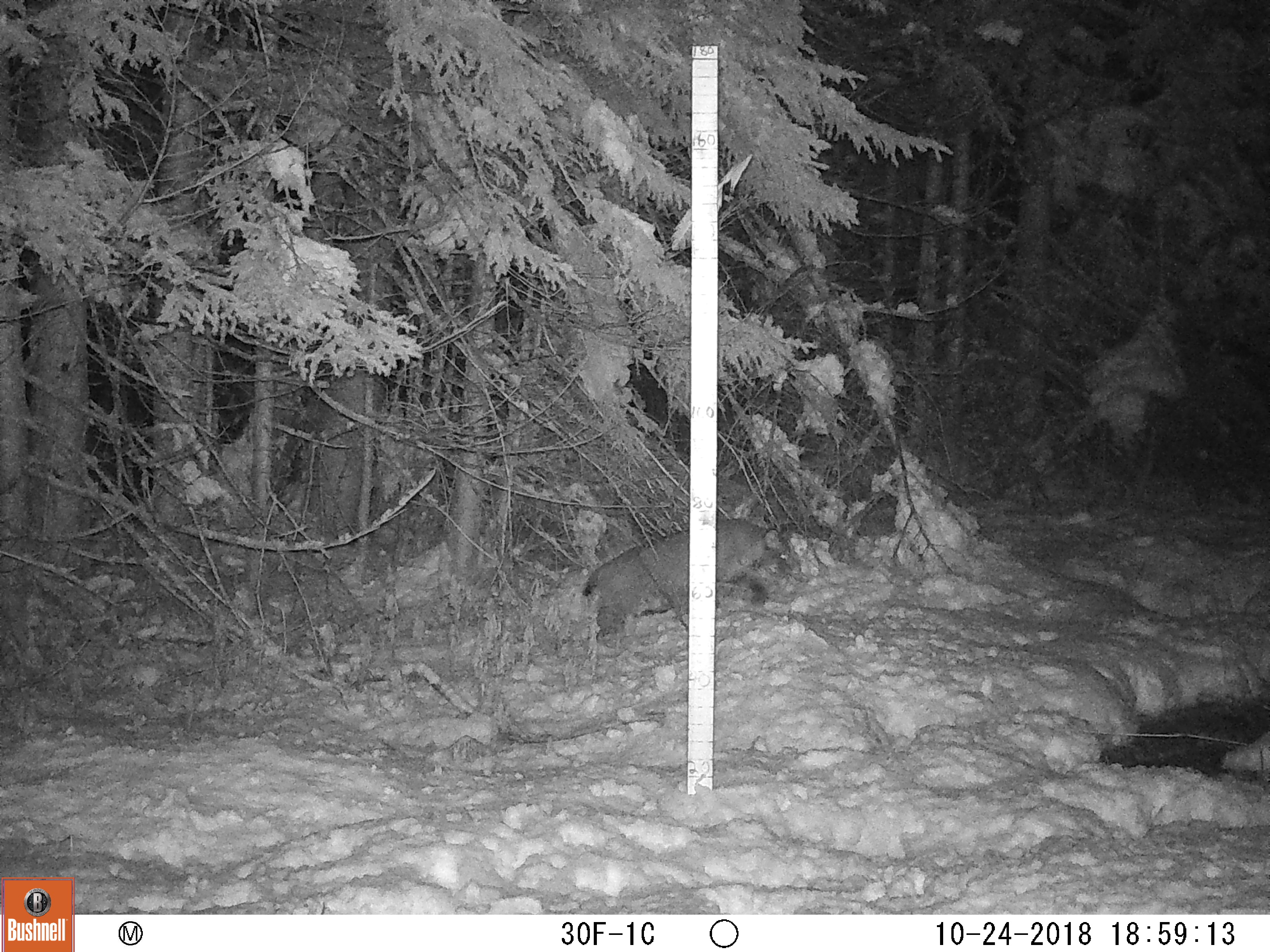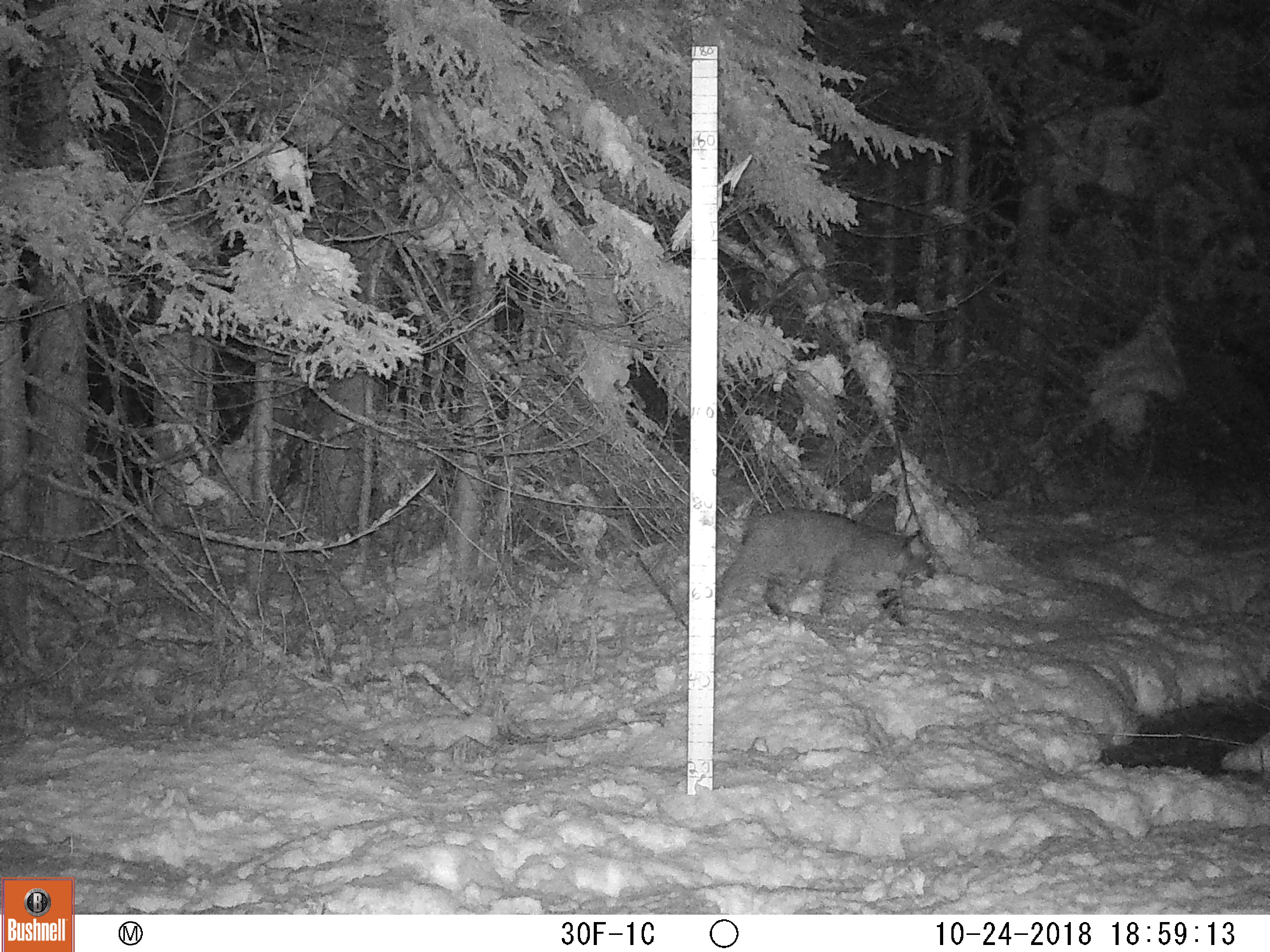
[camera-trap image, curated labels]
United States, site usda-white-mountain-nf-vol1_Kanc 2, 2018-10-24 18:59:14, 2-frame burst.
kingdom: Animalia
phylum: Chordata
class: Mammalia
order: Carnivora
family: Felidae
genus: Lynx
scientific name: Lynx rufus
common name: bobcat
Bobcat (Lynx rufus).